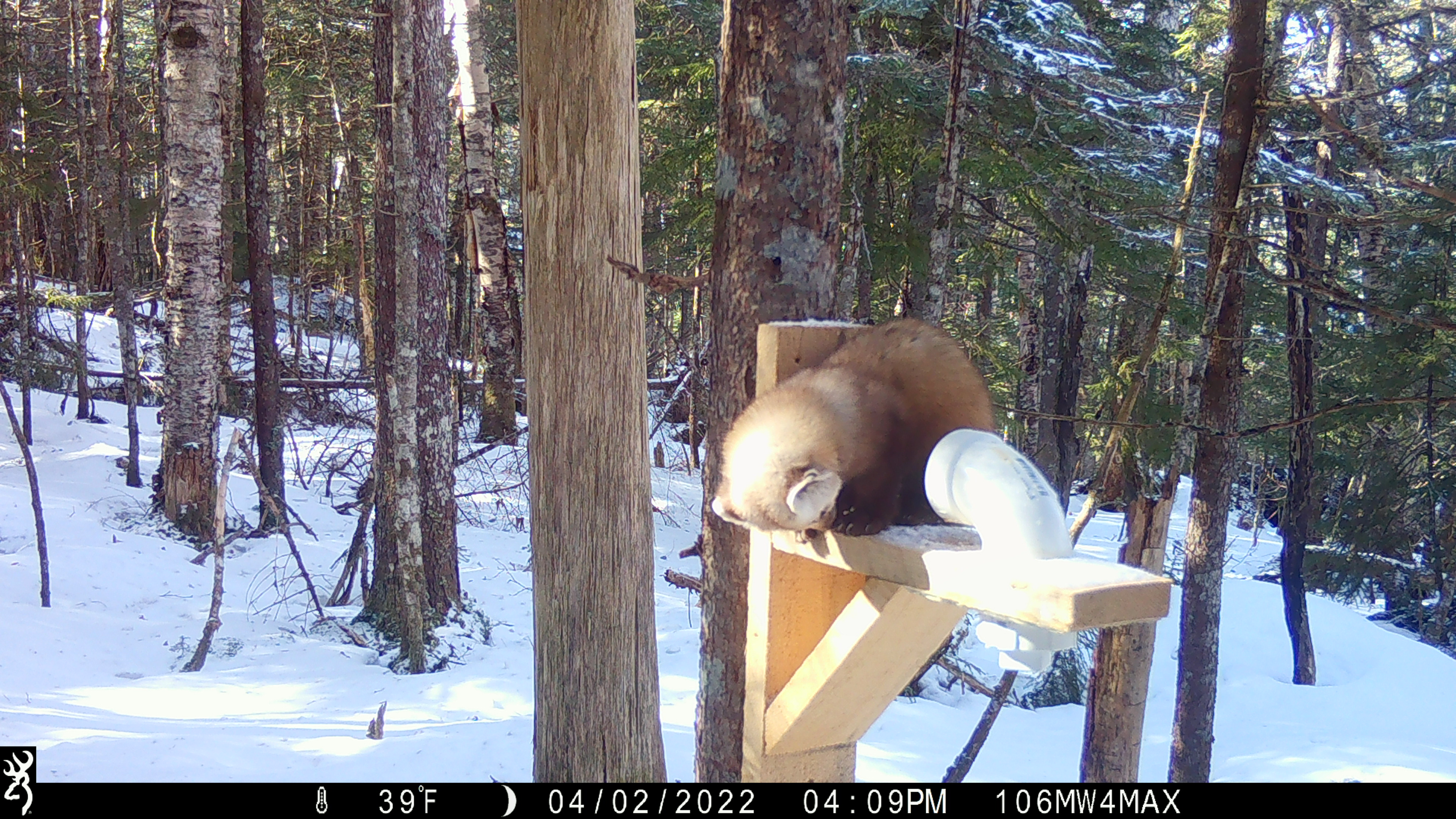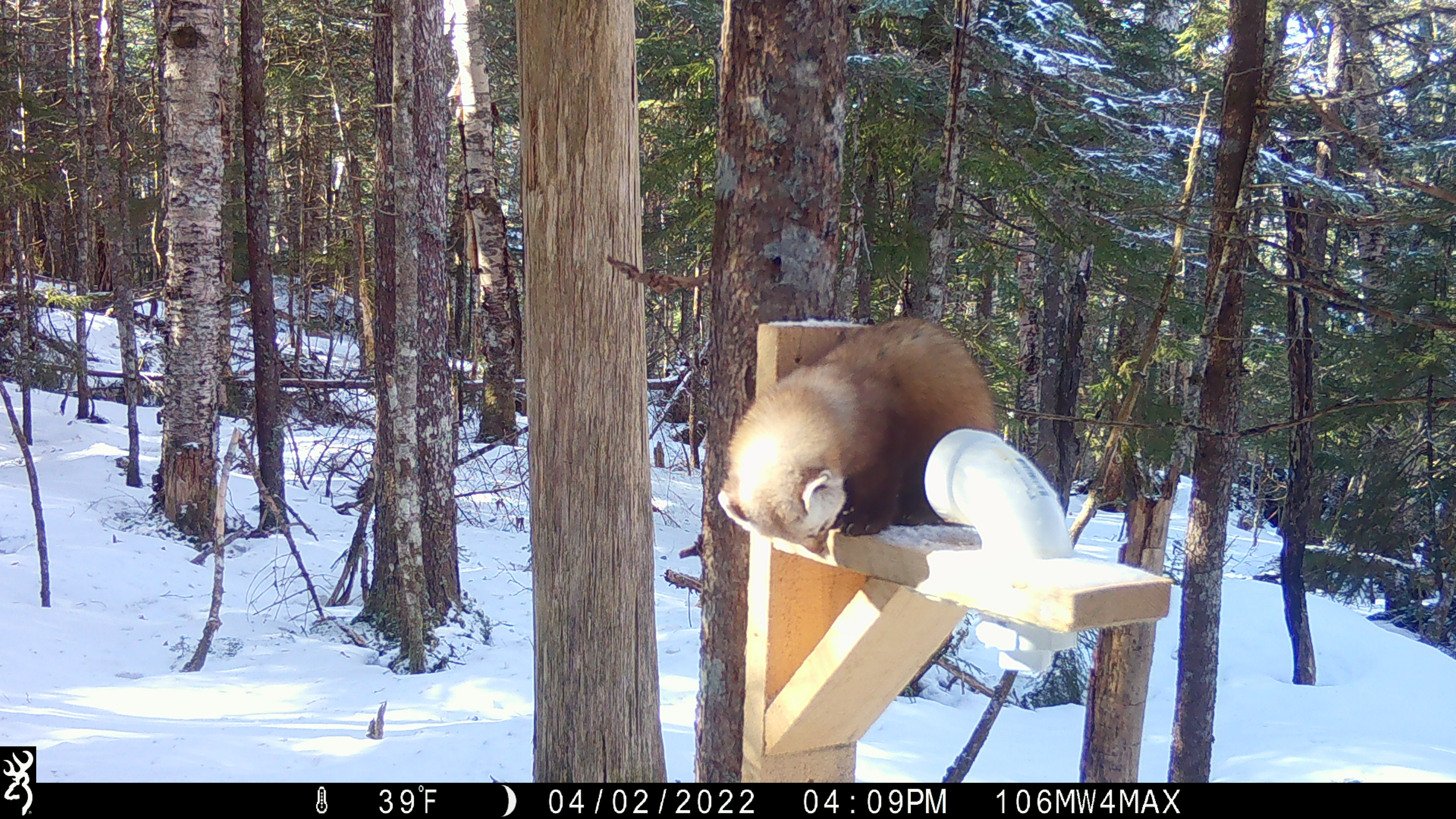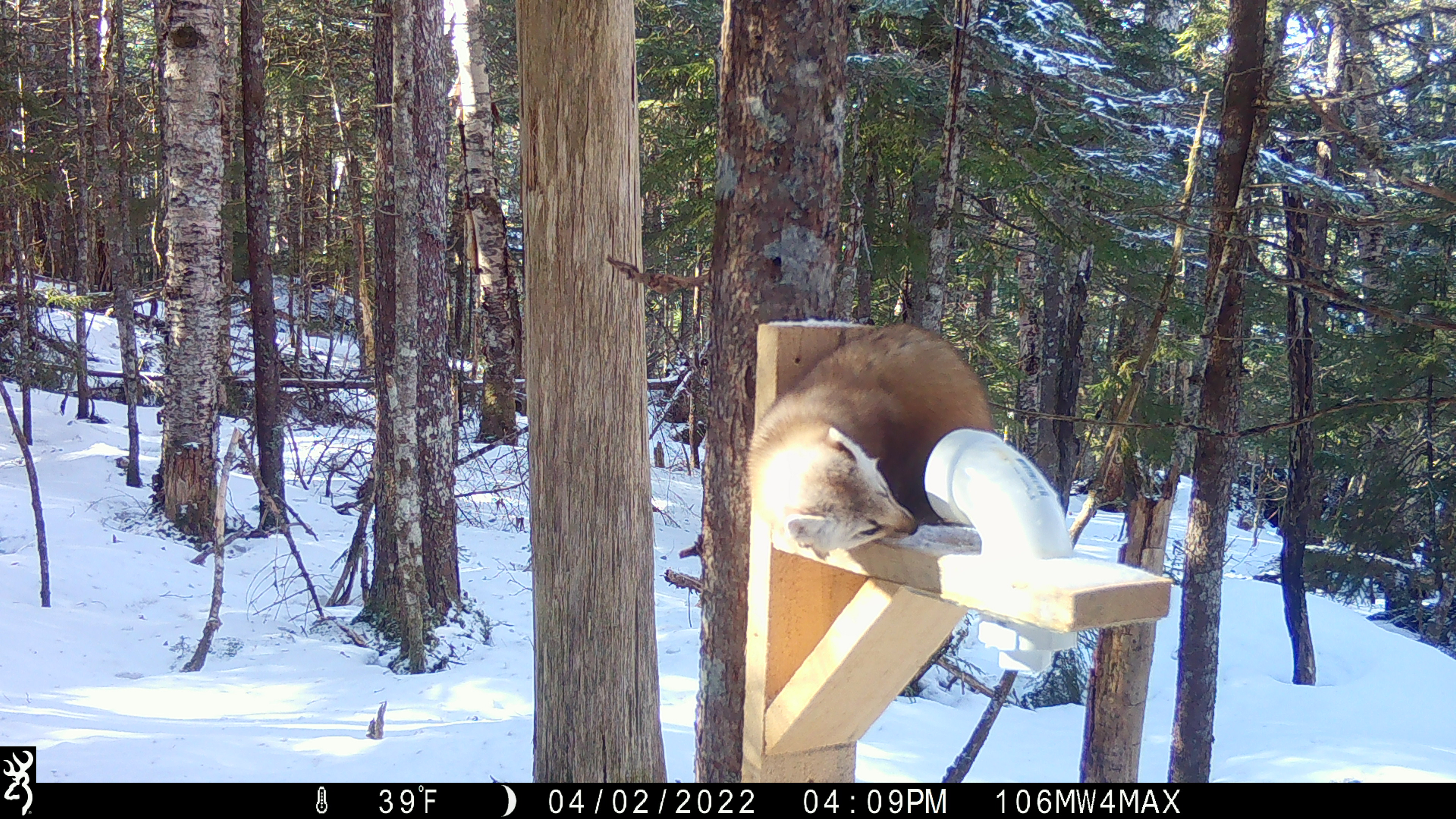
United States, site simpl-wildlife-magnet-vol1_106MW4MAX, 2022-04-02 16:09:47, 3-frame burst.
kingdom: Animalia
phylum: Chordata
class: Mammalia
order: Carnivora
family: Mustelidae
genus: Martes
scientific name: Martes americana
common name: american marten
American marten (Martes americana).